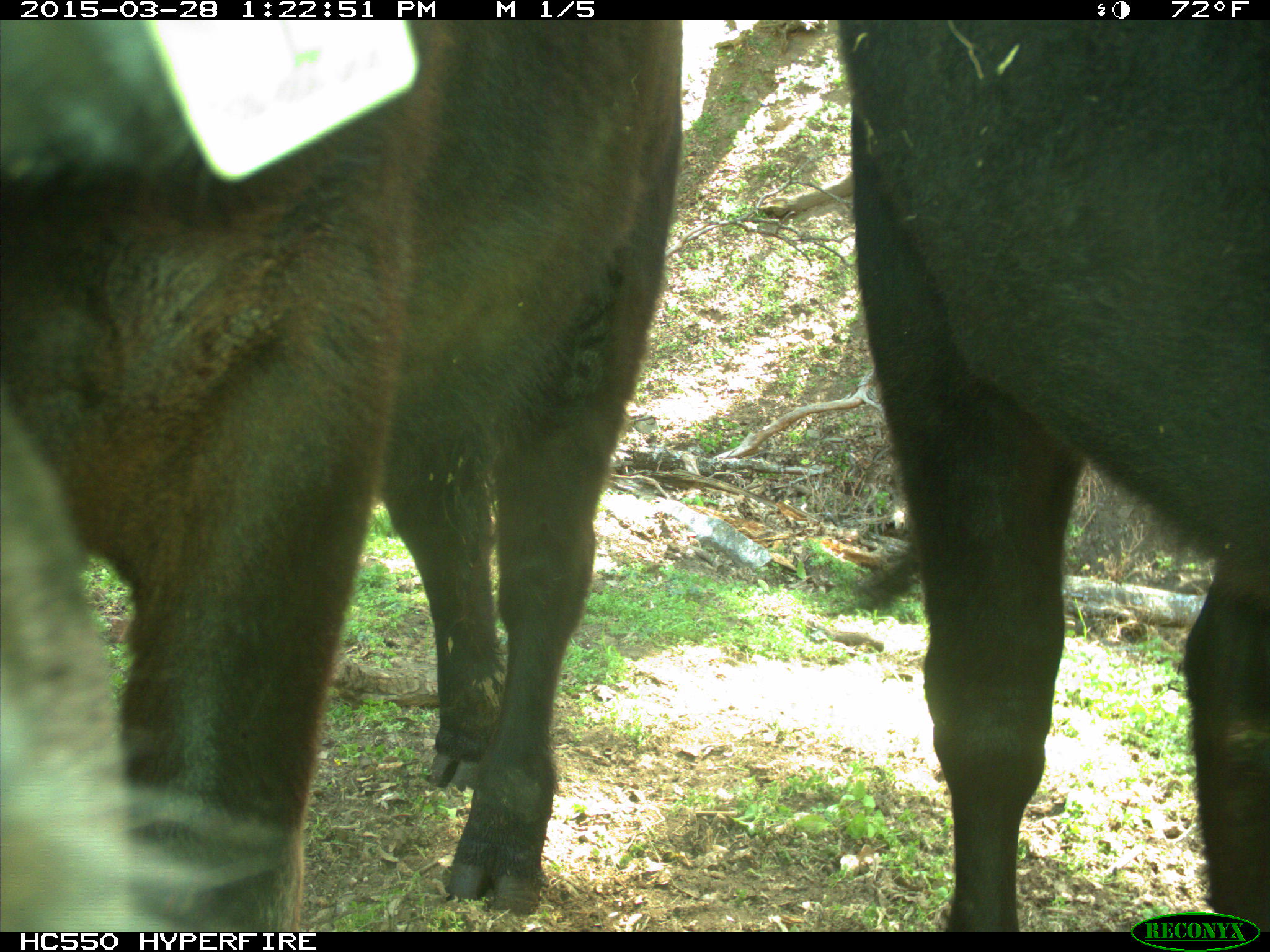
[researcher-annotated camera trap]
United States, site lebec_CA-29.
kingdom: Animalia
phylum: Chordata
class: Mammalia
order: Artiodactyla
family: Bovidae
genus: Bos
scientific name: Bos taurus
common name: domestic cow